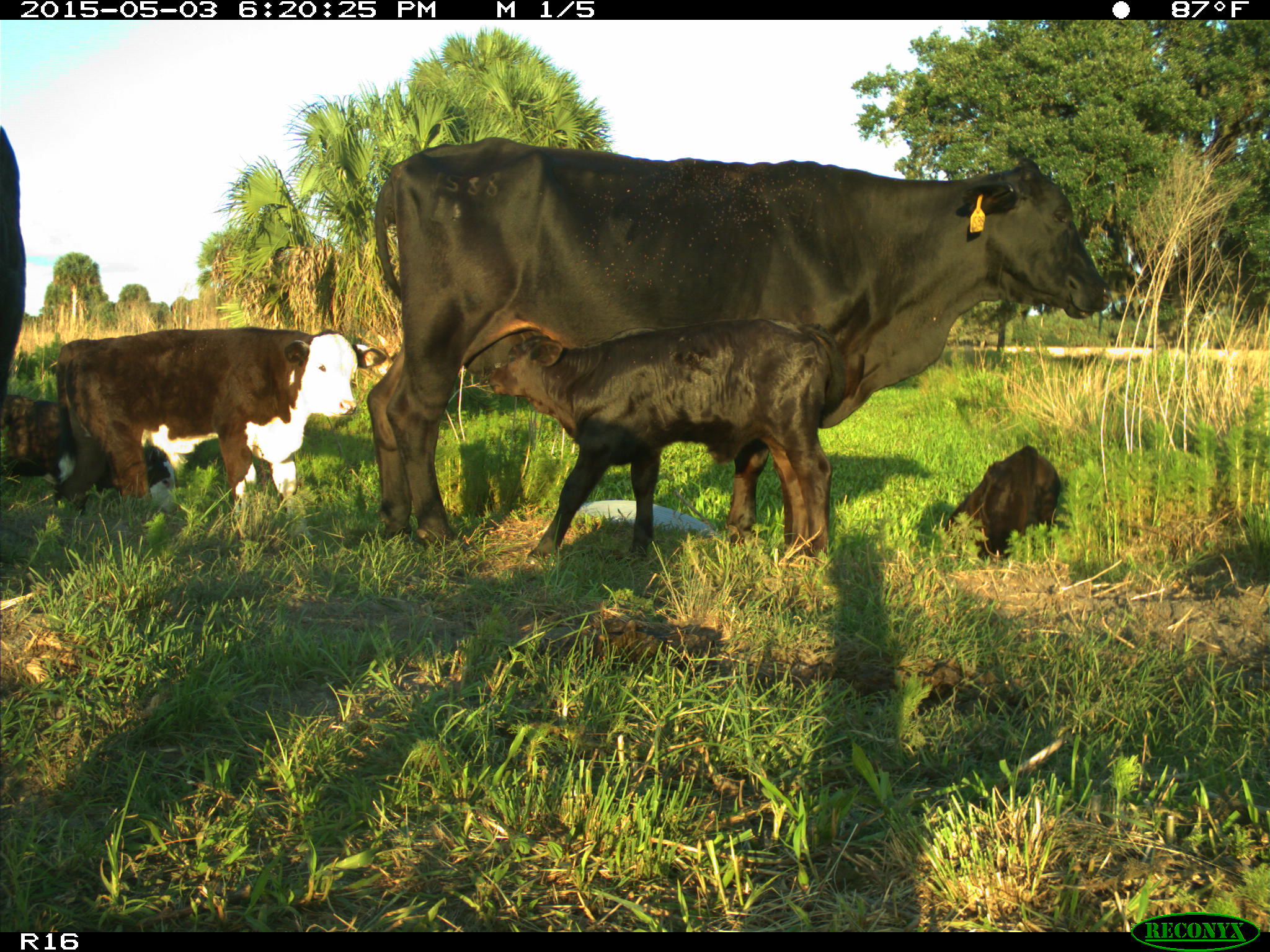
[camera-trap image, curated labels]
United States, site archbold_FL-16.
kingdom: Animalia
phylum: Chordata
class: Mammalia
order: Artiodactyla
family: Bovidae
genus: Bos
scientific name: Bos taurus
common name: domestic cow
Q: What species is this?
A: Bos taurus (domestic cow).